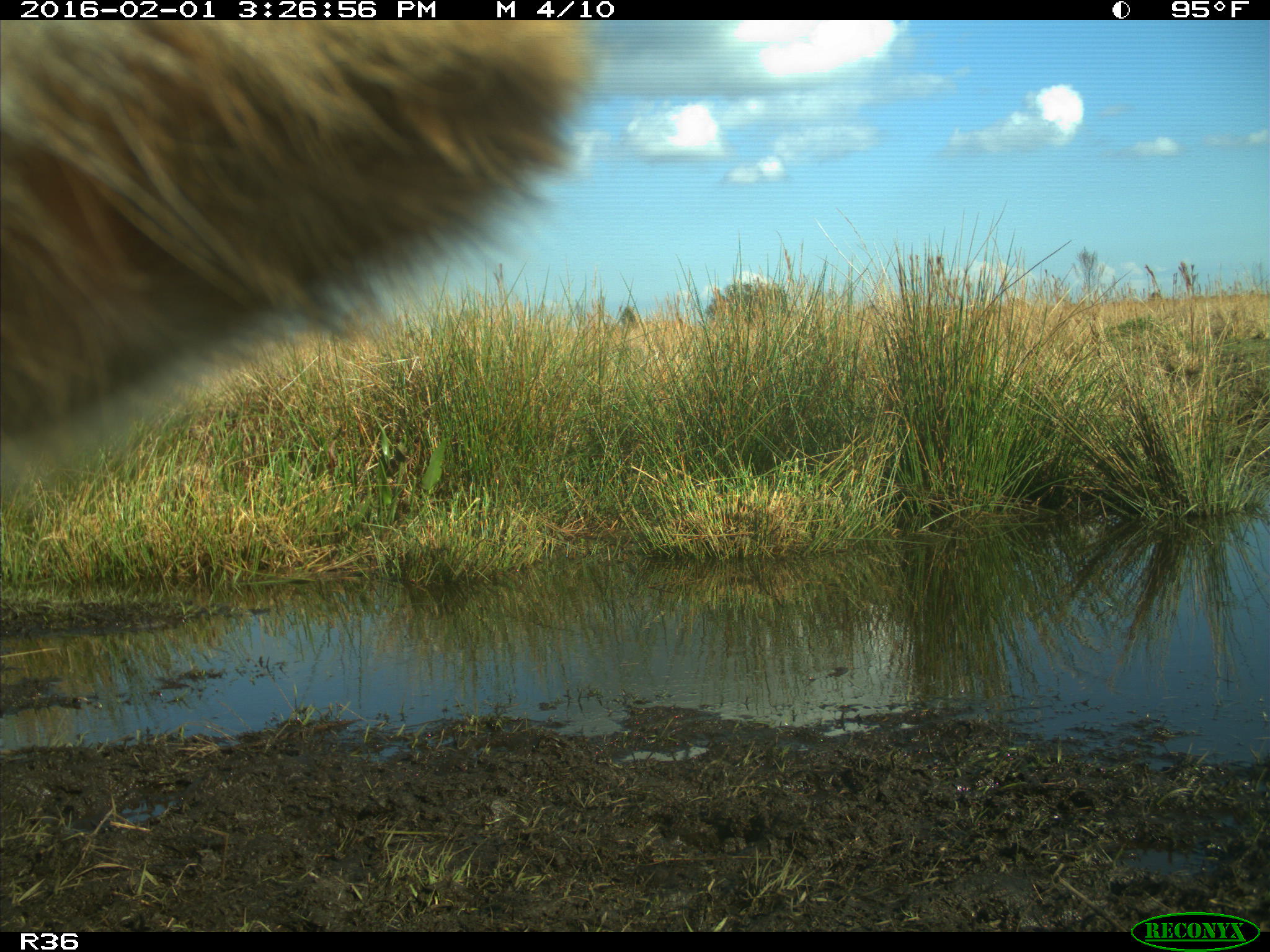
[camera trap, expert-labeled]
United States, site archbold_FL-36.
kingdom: Animalia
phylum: Chordata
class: Mammalia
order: Artiodactyla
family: Bovidae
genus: Bos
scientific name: Bos taurus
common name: domestic cow